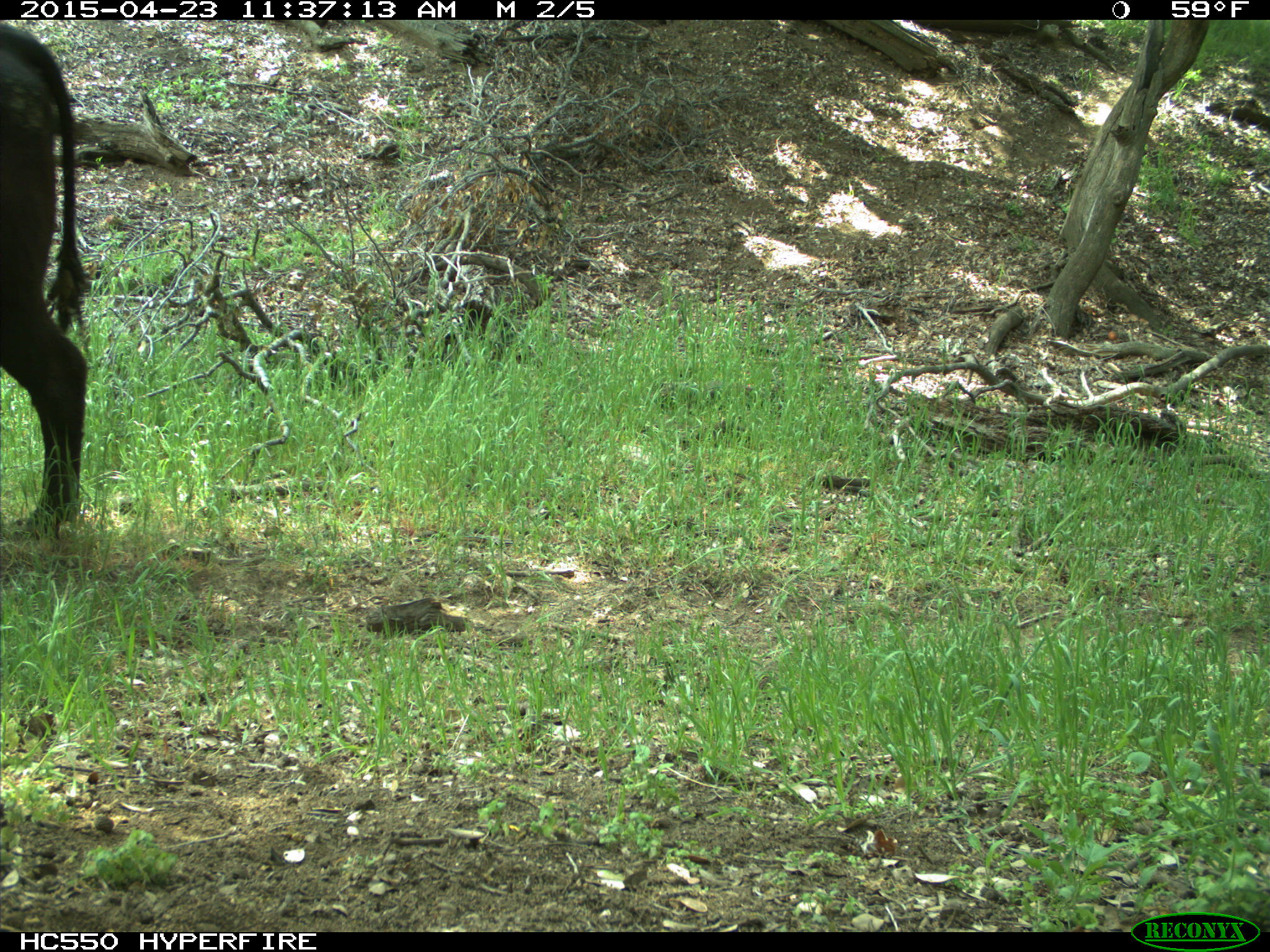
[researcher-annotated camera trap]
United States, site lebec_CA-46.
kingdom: Animalia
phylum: Chordata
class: Mammalia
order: Artiodactyla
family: Bovidae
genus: Bos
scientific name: Bos taurus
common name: domestic cow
Bos taurus (domestic cow).